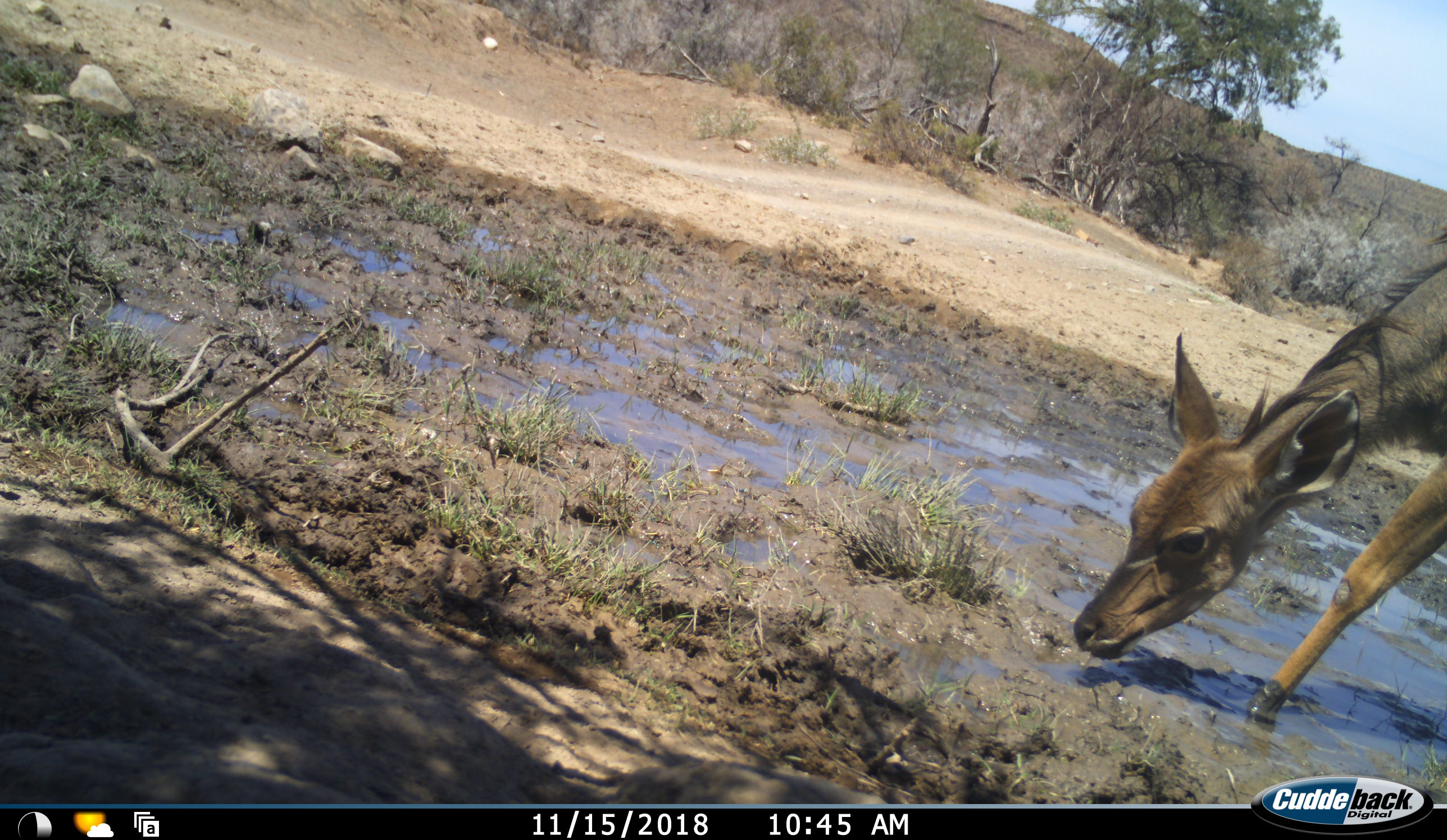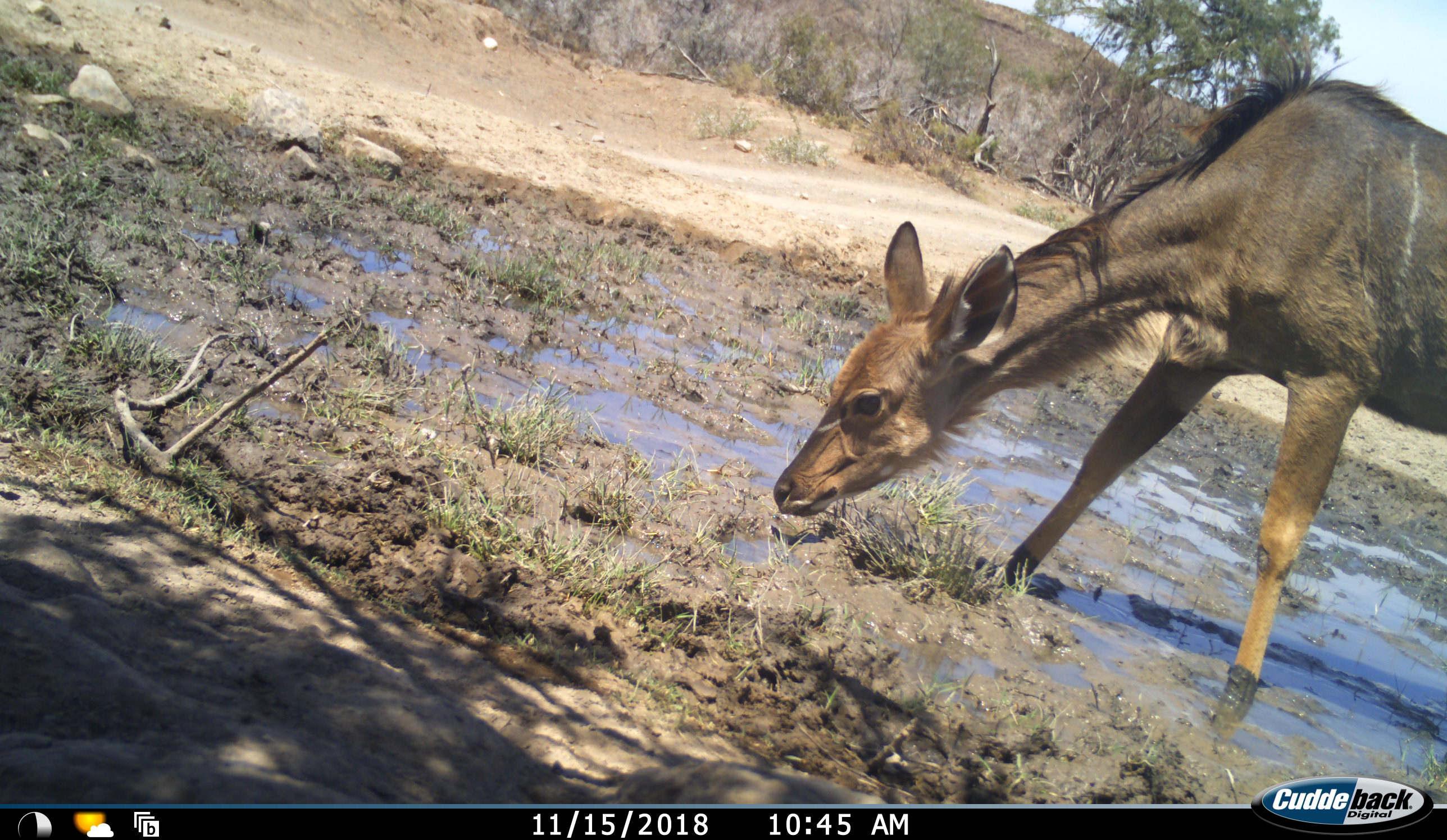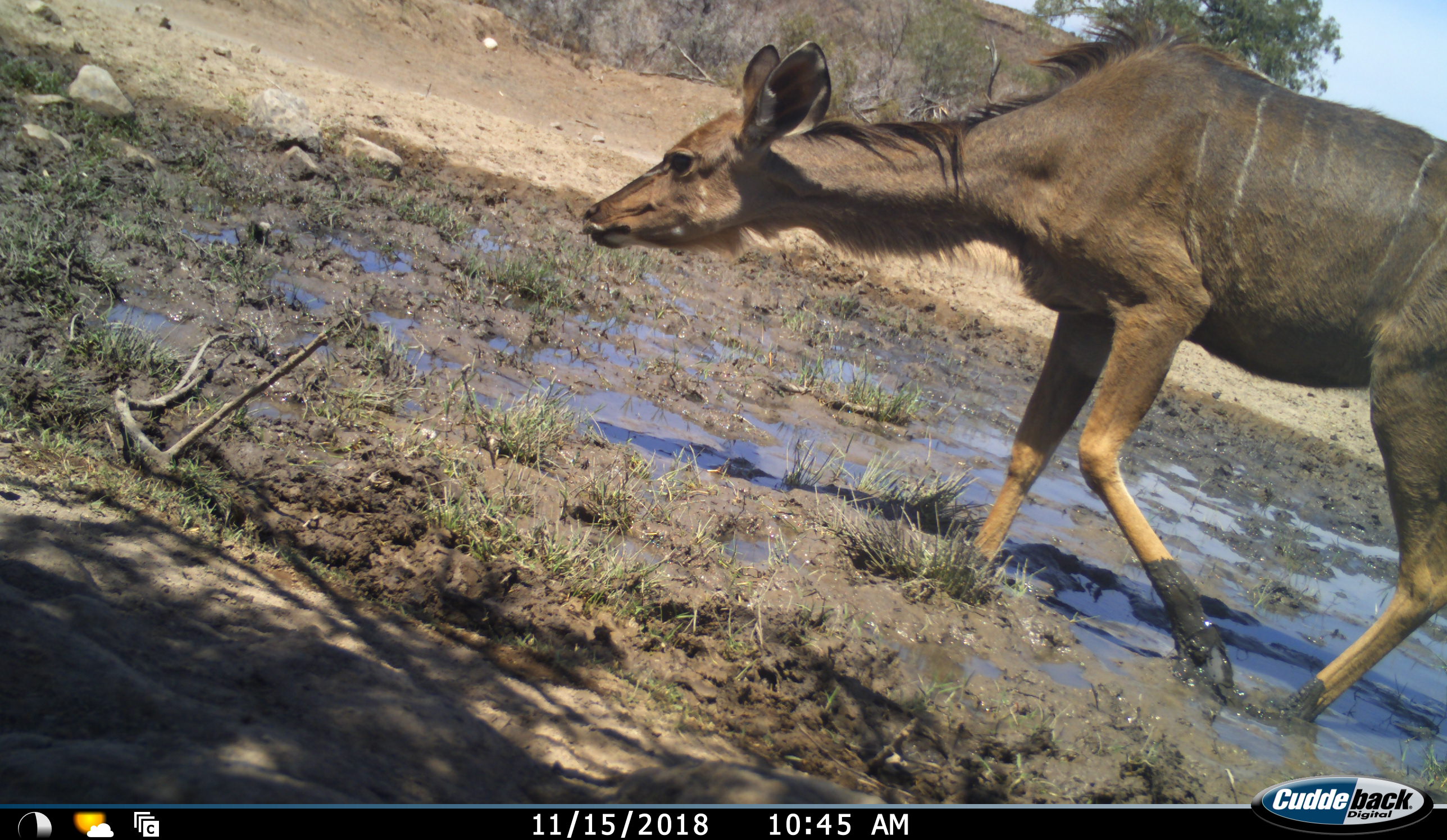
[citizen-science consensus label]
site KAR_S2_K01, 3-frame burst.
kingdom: Animalia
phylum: Chordata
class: Mammalia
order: Artiodactyla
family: Bovidae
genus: Tragelaphus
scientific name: Tragelaphus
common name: kudu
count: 1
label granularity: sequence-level